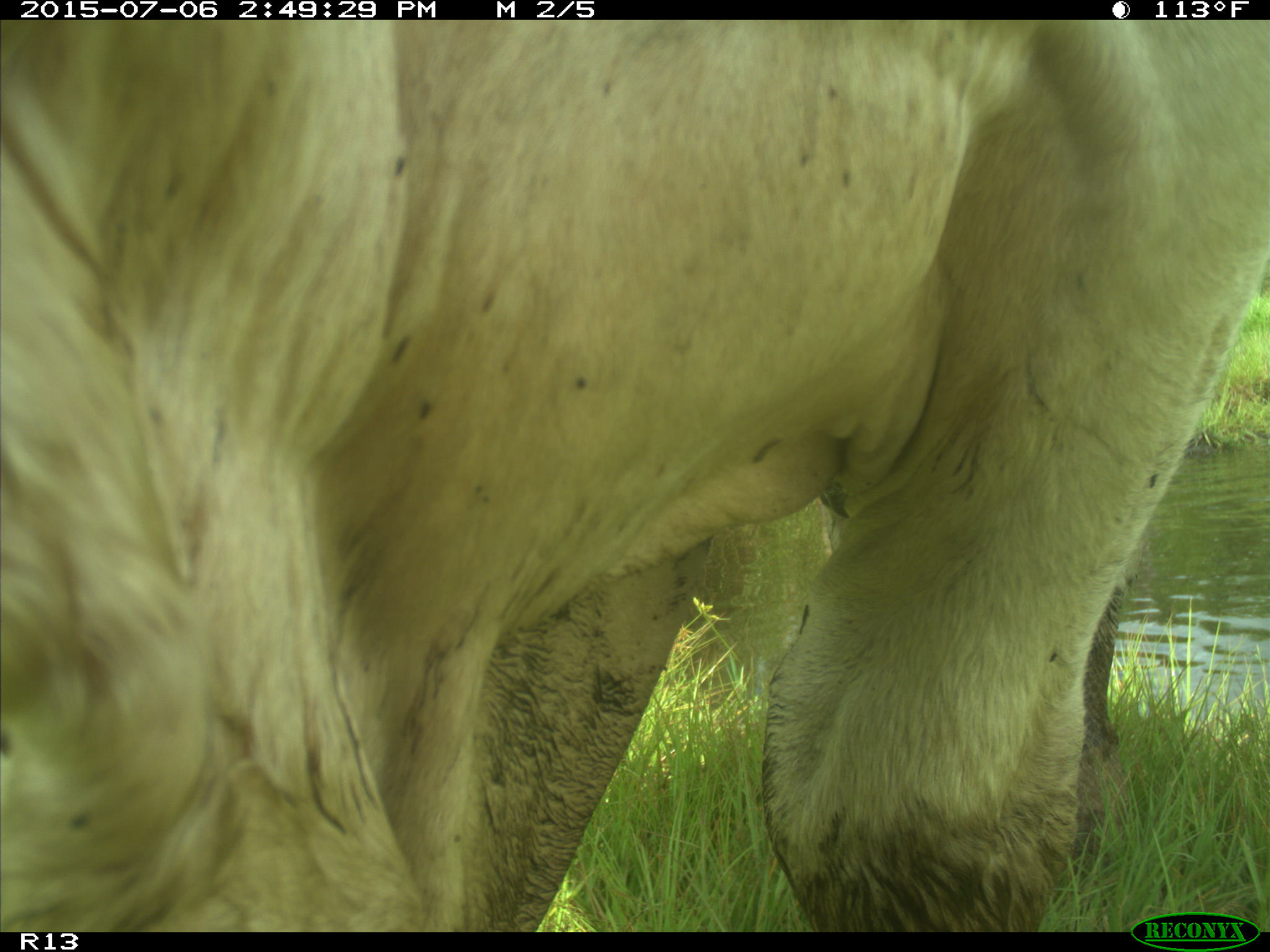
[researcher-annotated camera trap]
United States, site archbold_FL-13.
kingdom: Animalia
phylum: Chordata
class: Mammalia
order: Artiodactyla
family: Bovidae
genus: Bos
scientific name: Bos taurus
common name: domestic cow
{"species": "Bos taurus (domestic cow)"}